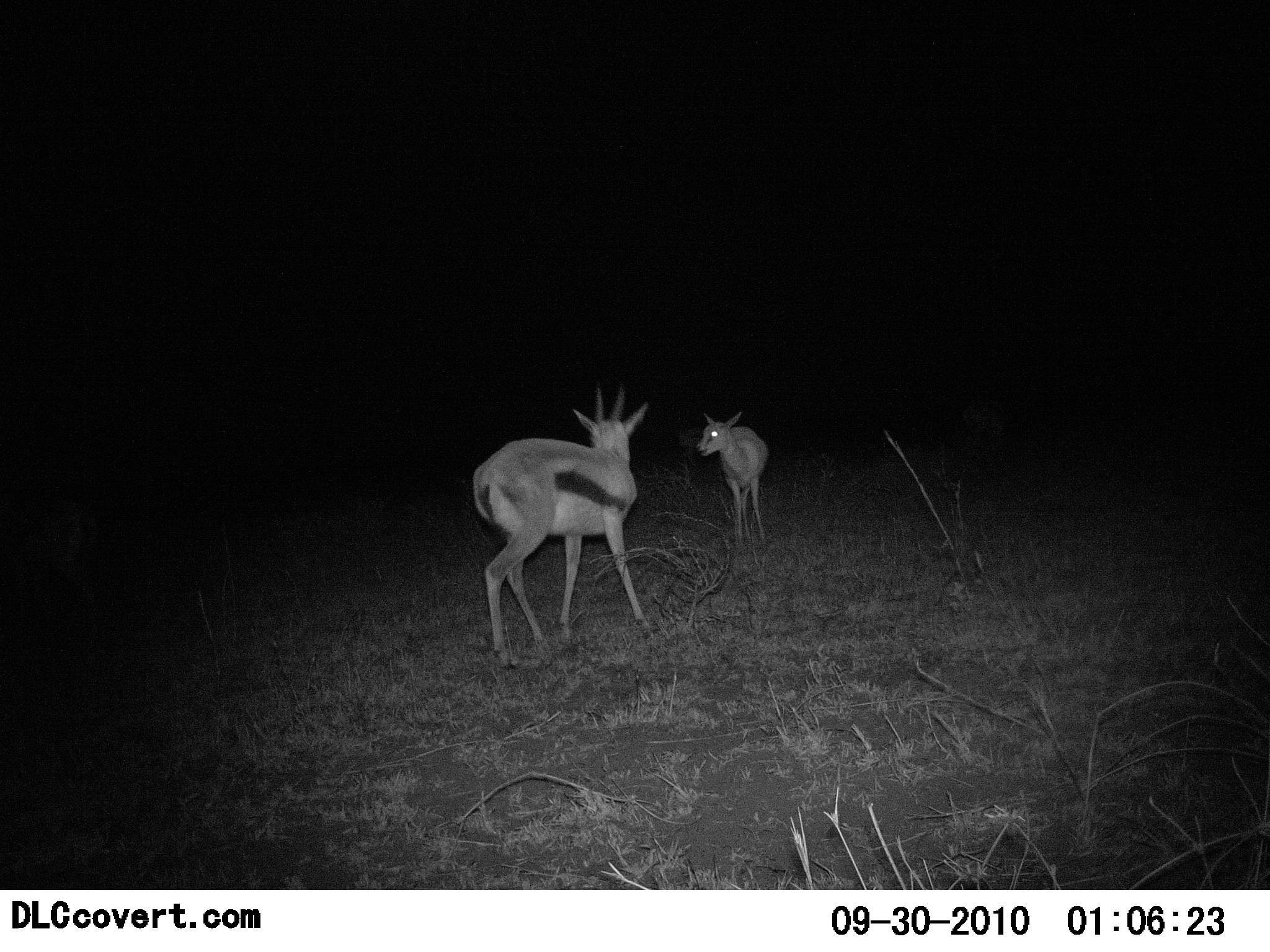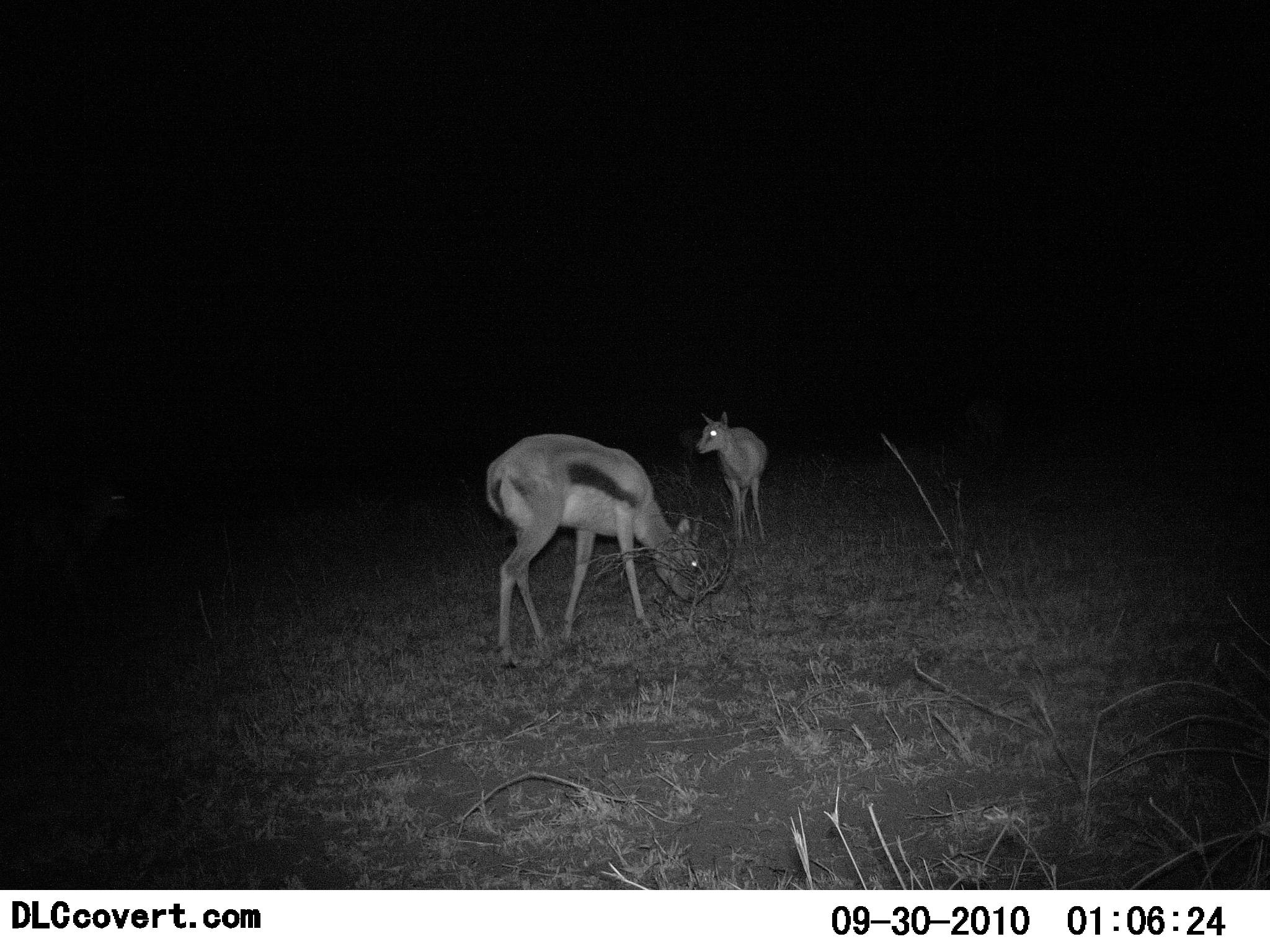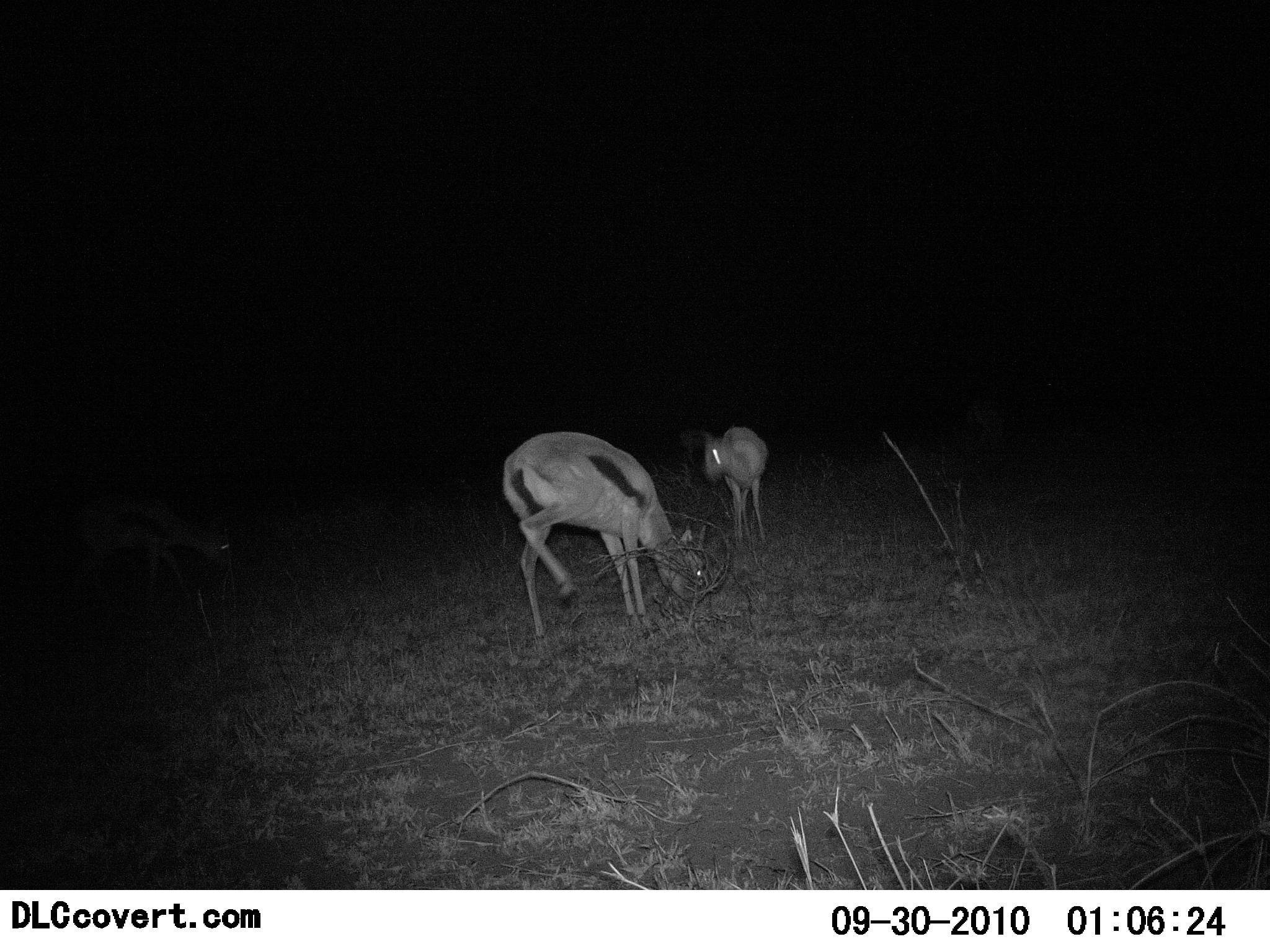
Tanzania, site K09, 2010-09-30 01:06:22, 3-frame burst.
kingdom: Animalia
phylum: Chordata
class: Mammalia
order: Artiodactyla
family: Bovidae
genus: Eudorcas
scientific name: Eudorcas thomsonii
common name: thomson's gazelle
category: gazellethomsons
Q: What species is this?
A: Gazellethomsons (thomson's gazelle) (Eudorcas thomsonii).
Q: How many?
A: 2.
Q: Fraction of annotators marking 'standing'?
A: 46%.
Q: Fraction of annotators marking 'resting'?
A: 0%.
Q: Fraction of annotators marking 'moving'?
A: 8%.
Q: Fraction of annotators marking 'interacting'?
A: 0%.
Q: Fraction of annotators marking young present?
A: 31%.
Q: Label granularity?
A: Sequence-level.